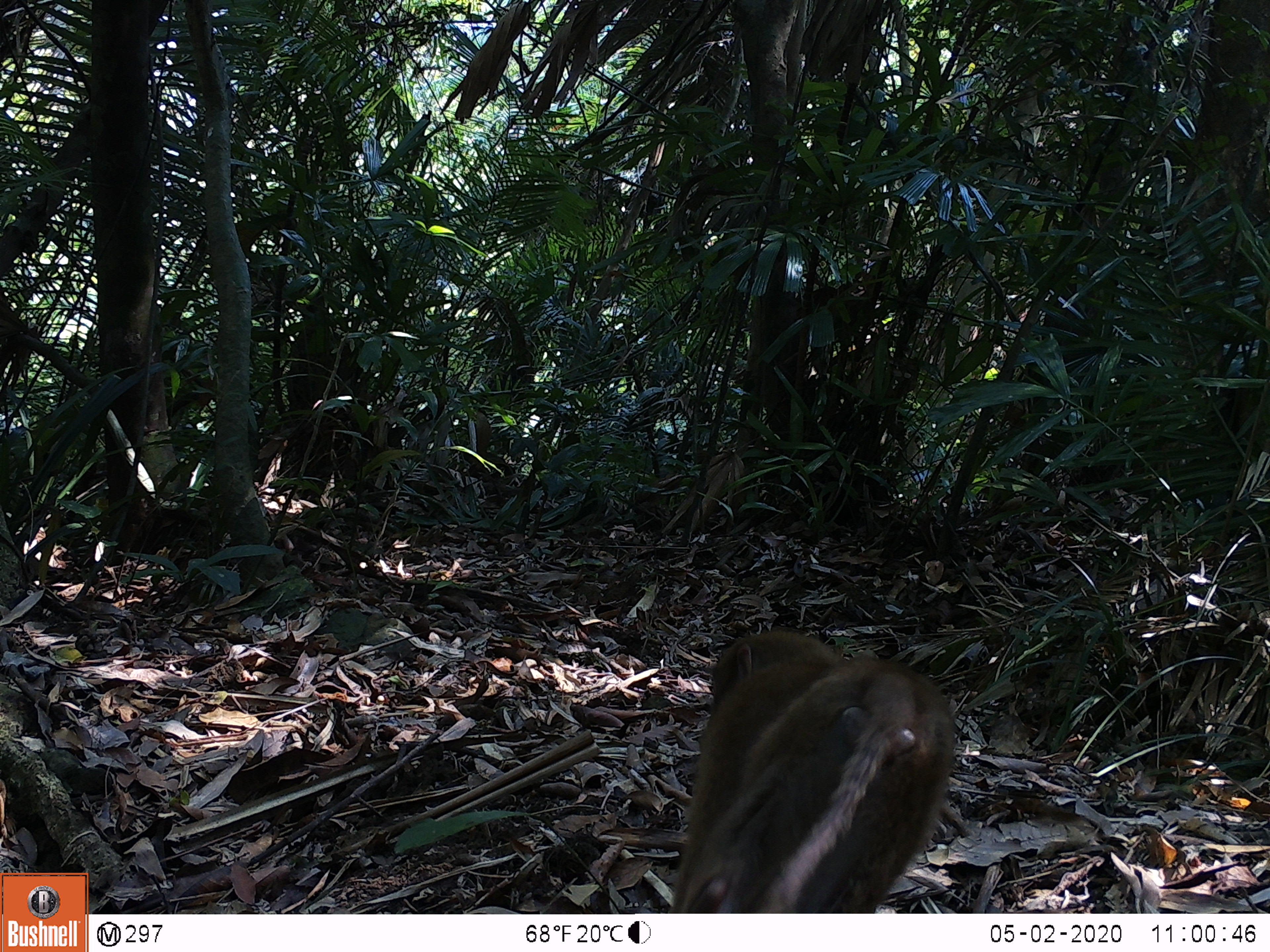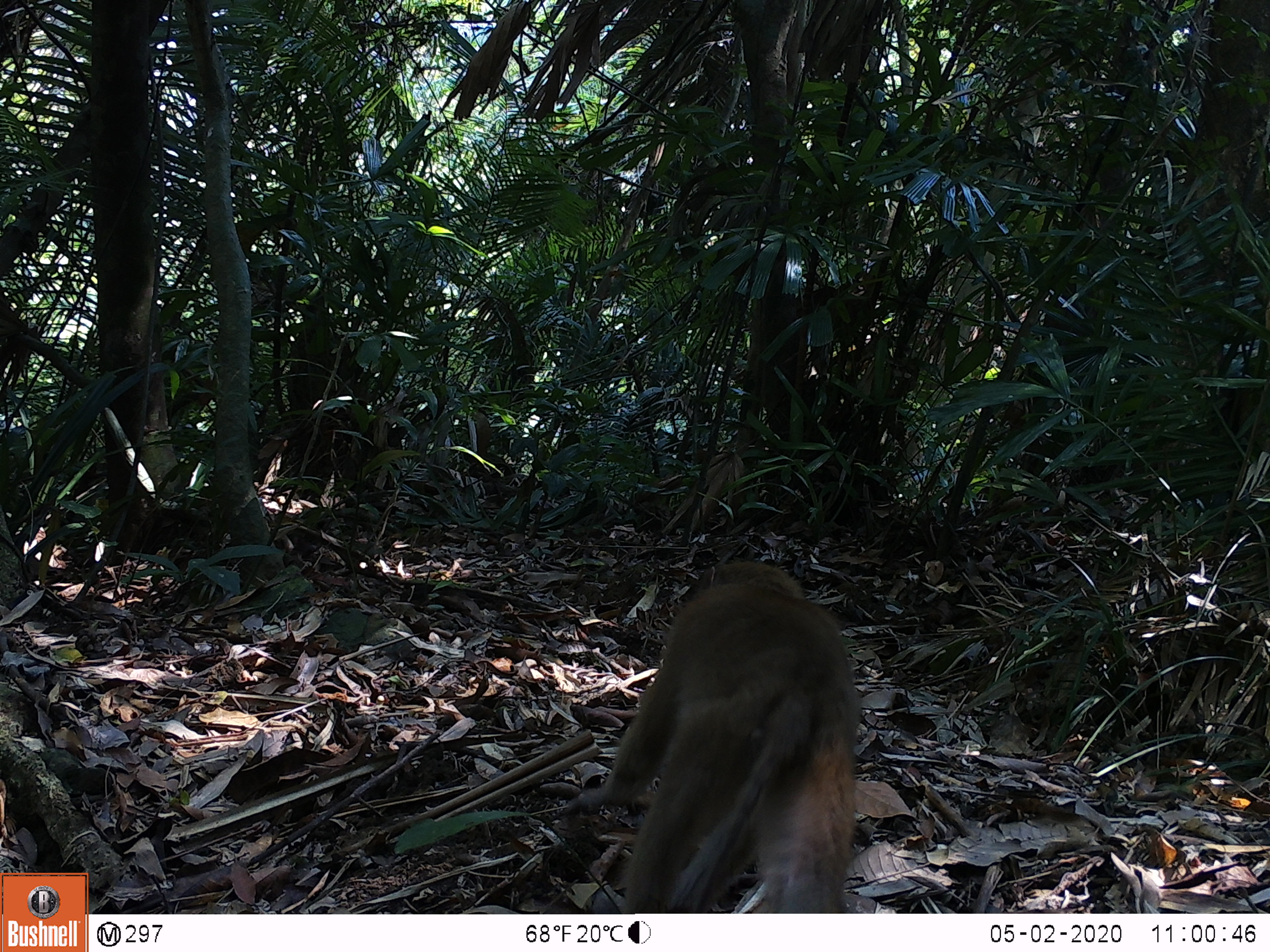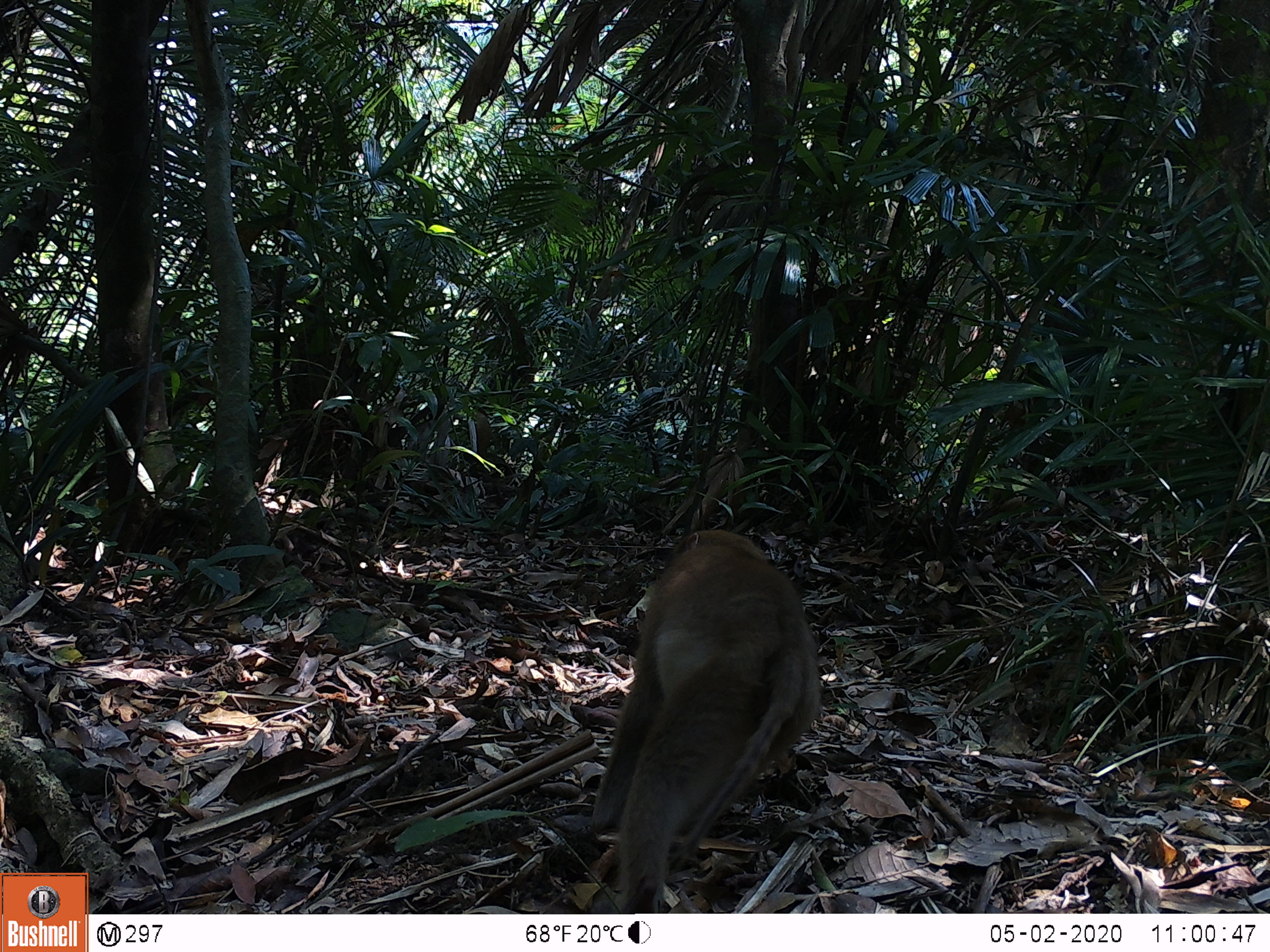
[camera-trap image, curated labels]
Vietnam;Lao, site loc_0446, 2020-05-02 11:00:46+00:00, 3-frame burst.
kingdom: Animalia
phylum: Chordata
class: Mammalia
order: Primates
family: Cercopithecidae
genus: Macaca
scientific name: Macaca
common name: macaques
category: assam or rhesus macaque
Assam or rhesus macaque (macaques) (Macaca). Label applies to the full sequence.